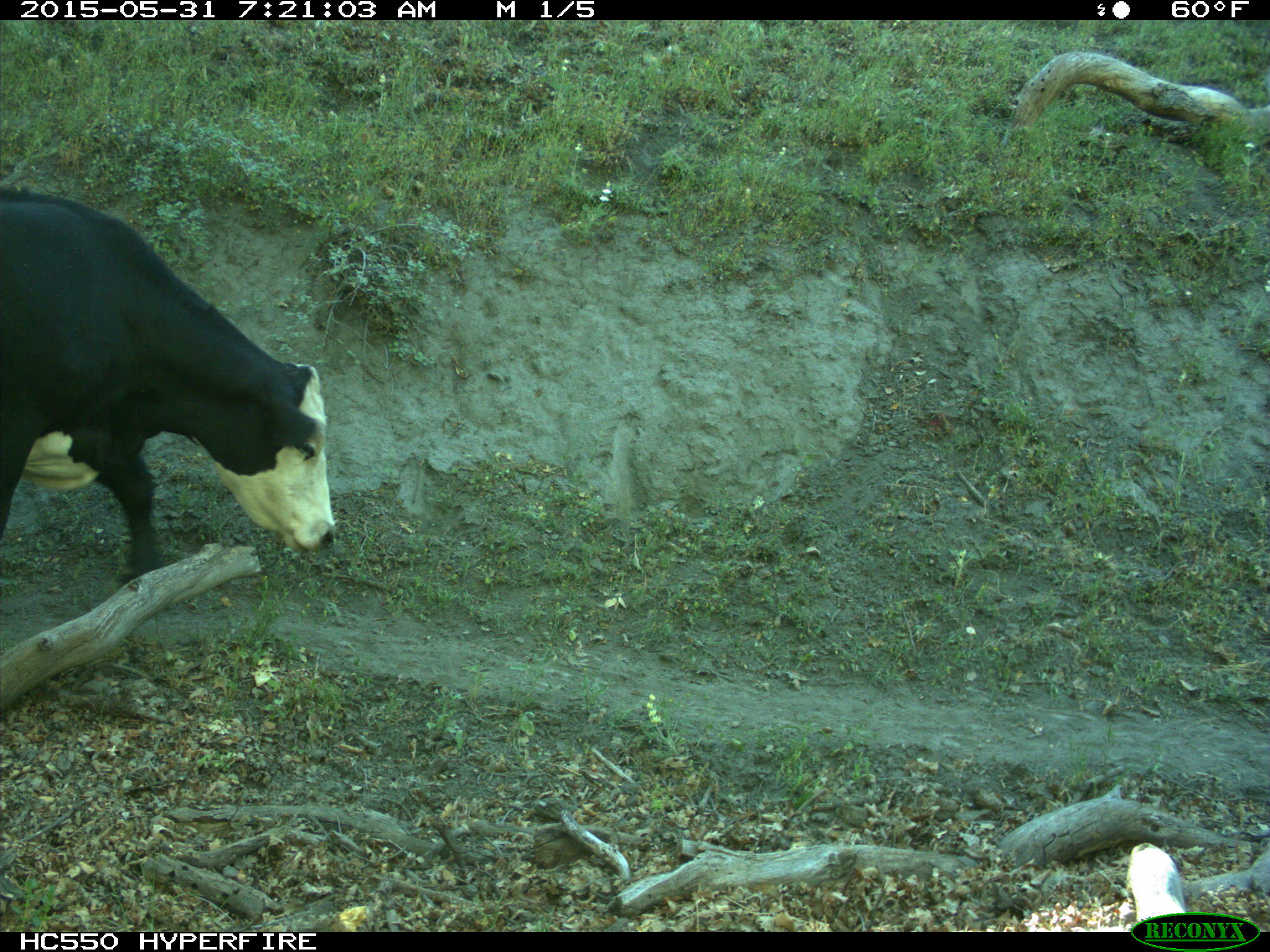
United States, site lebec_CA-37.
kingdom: Animalia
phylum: Chordata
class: Mammalia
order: Artiodactyla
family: Bovidae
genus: Bos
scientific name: Bos taurus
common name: domestic cow